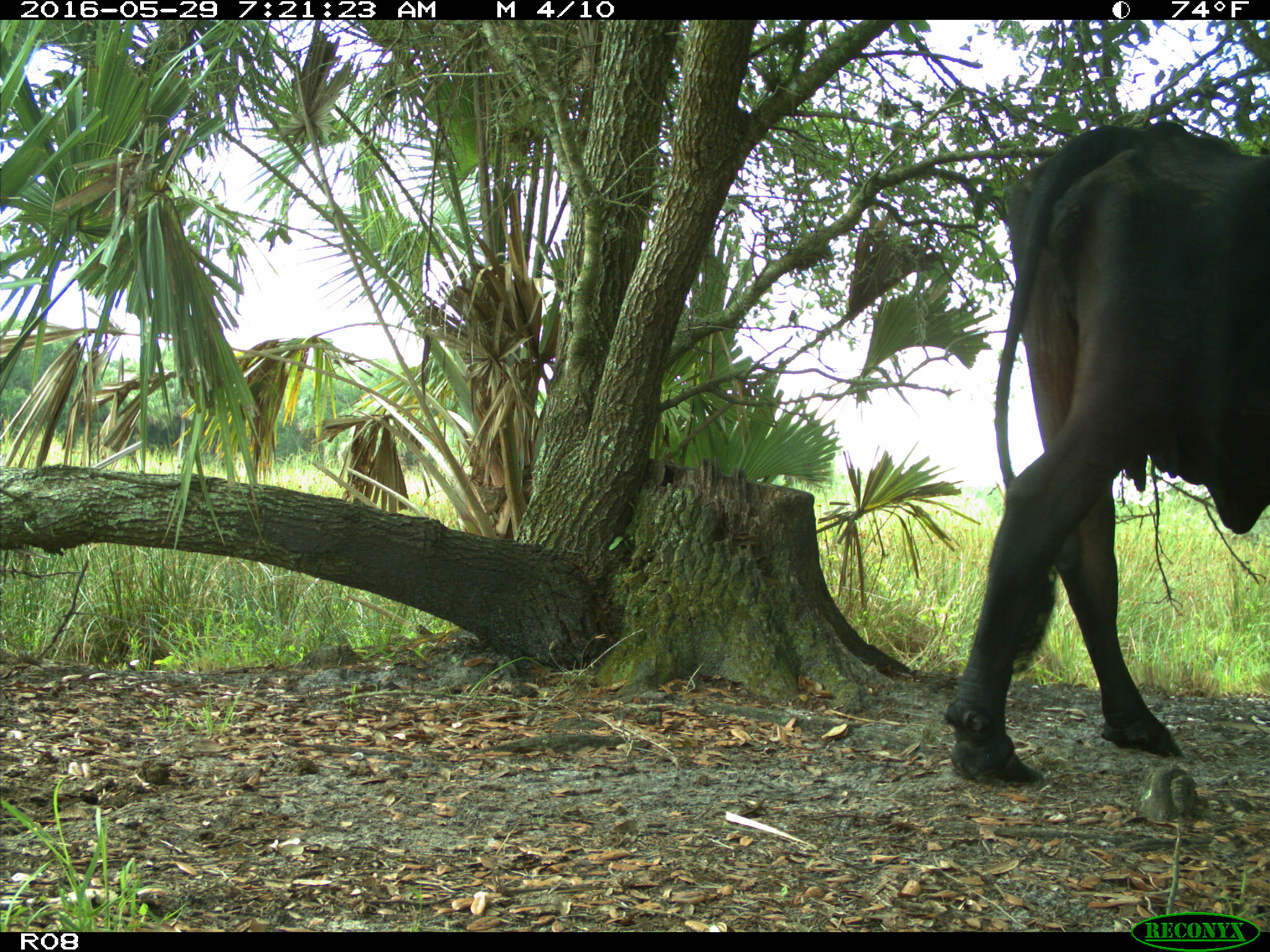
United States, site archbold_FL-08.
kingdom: Animalia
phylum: Chordata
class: Mammalia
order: Artiodactyla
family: Bovidae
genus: Bos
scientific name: Bos taurus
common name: domestic cow